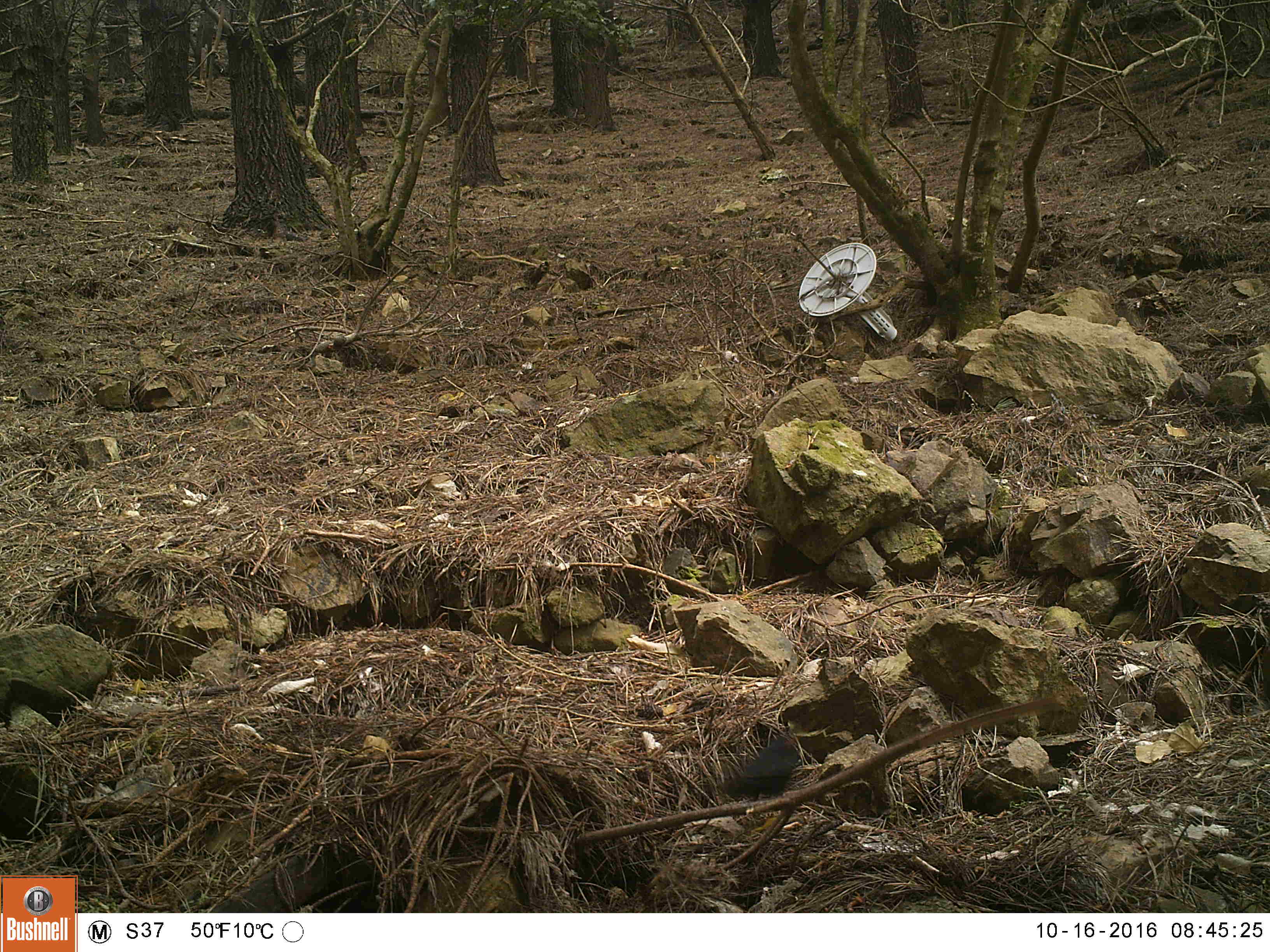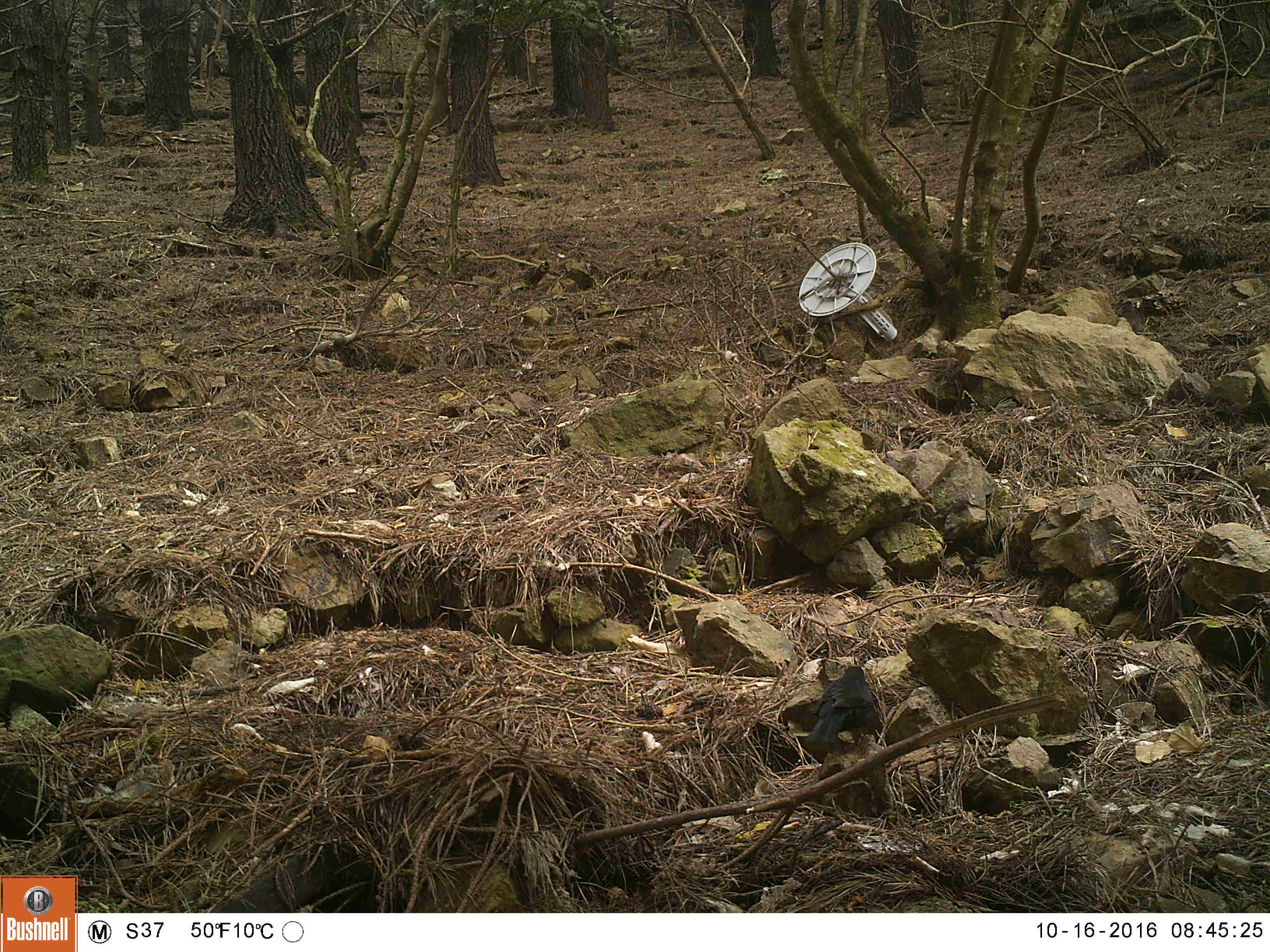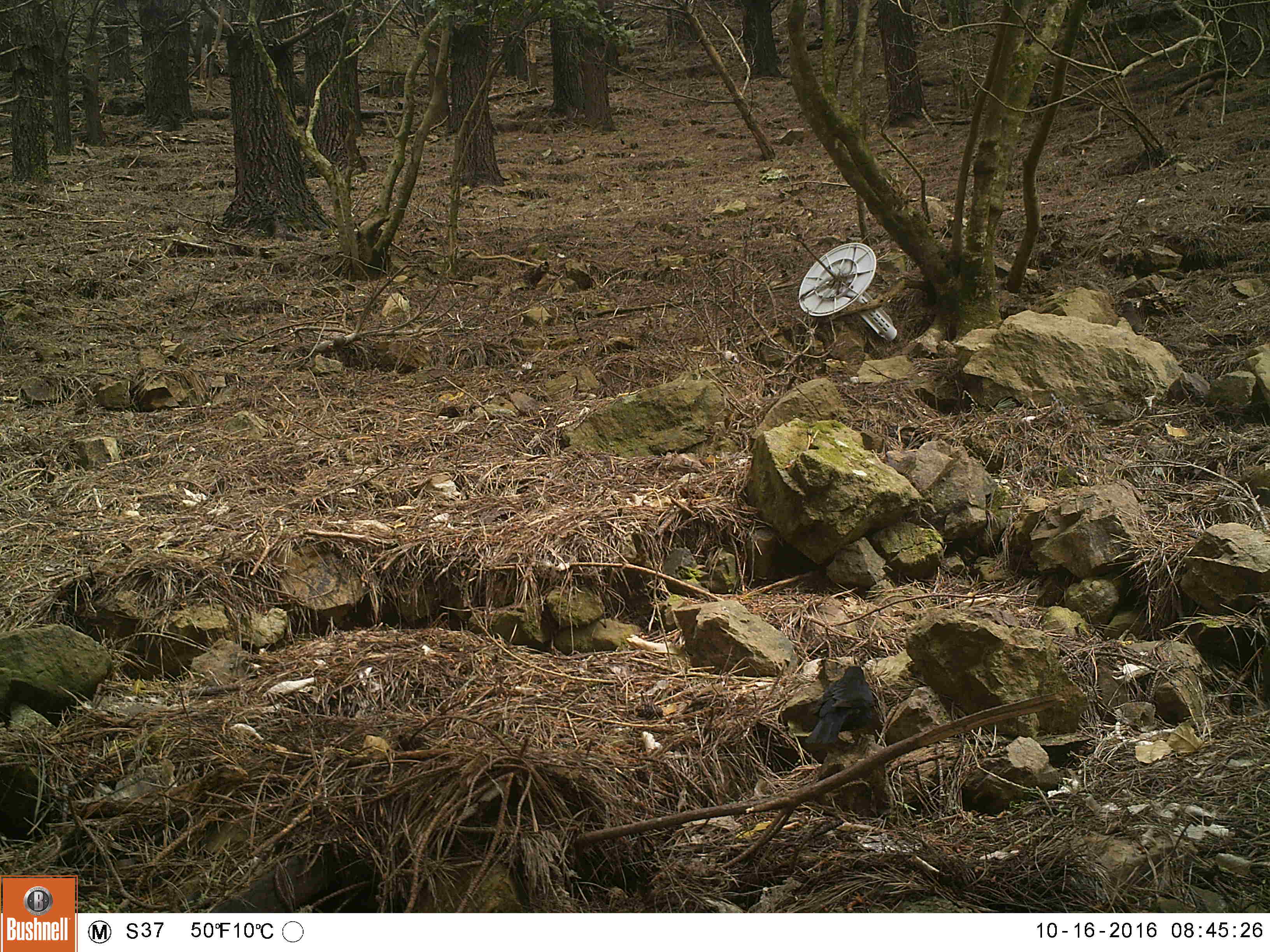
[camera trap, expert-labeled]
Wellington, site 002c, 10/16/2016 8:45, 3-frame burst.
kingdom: Animalia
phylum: Chordata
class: Aves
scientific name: Aves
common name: bird